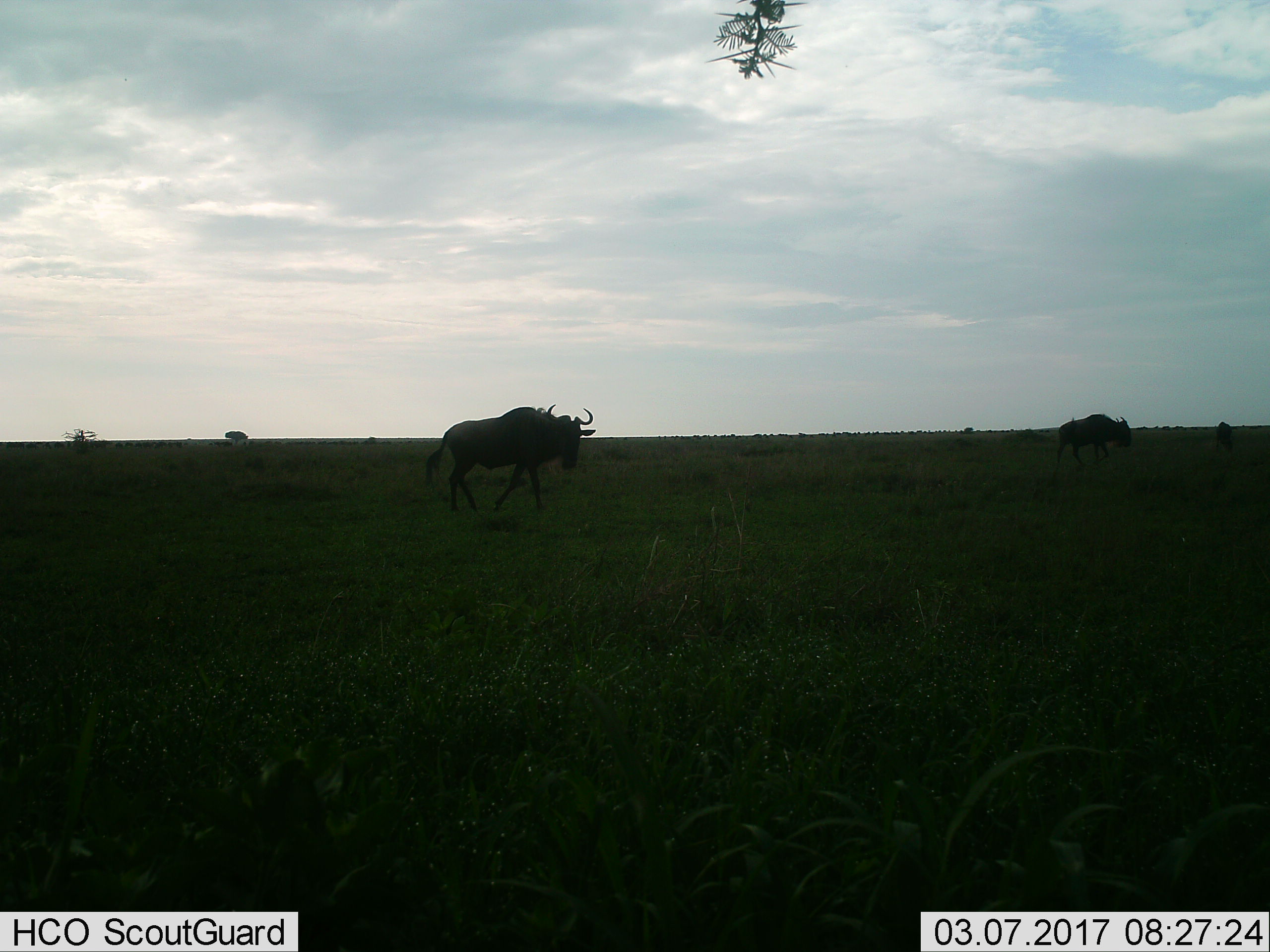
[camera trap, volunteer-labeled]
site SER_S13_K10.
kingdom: Animalia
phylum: Chordata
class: Mammalia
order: Artiodactyla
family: Bovidae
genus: Connochaetes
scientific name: Connochaetes taurinus taurinus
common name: blue wildebeest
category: wildebeestblue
Wildebeestblue (blue wildebeest) (Connochaetes taurinus taurinus), count 2. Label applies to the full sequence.